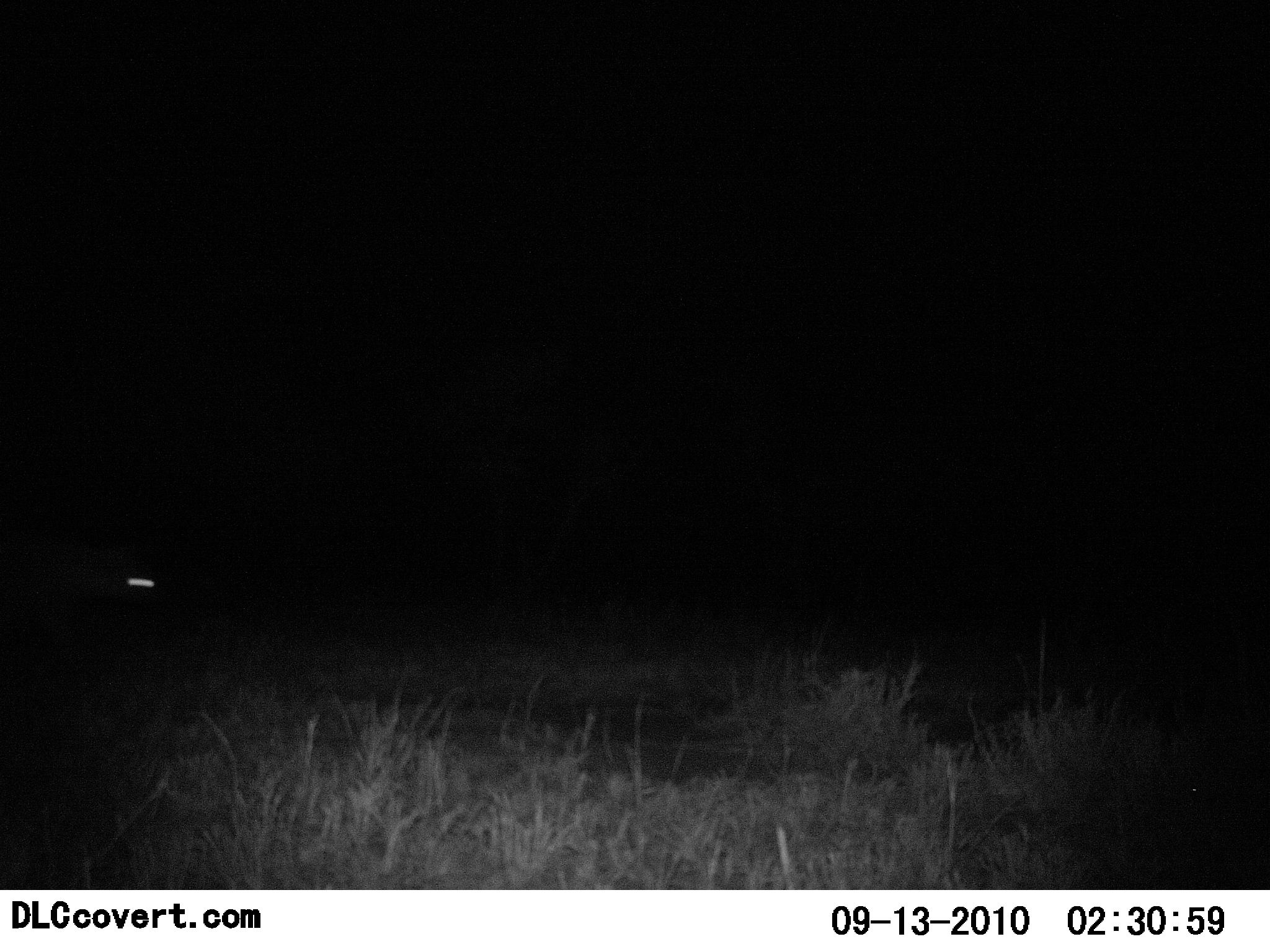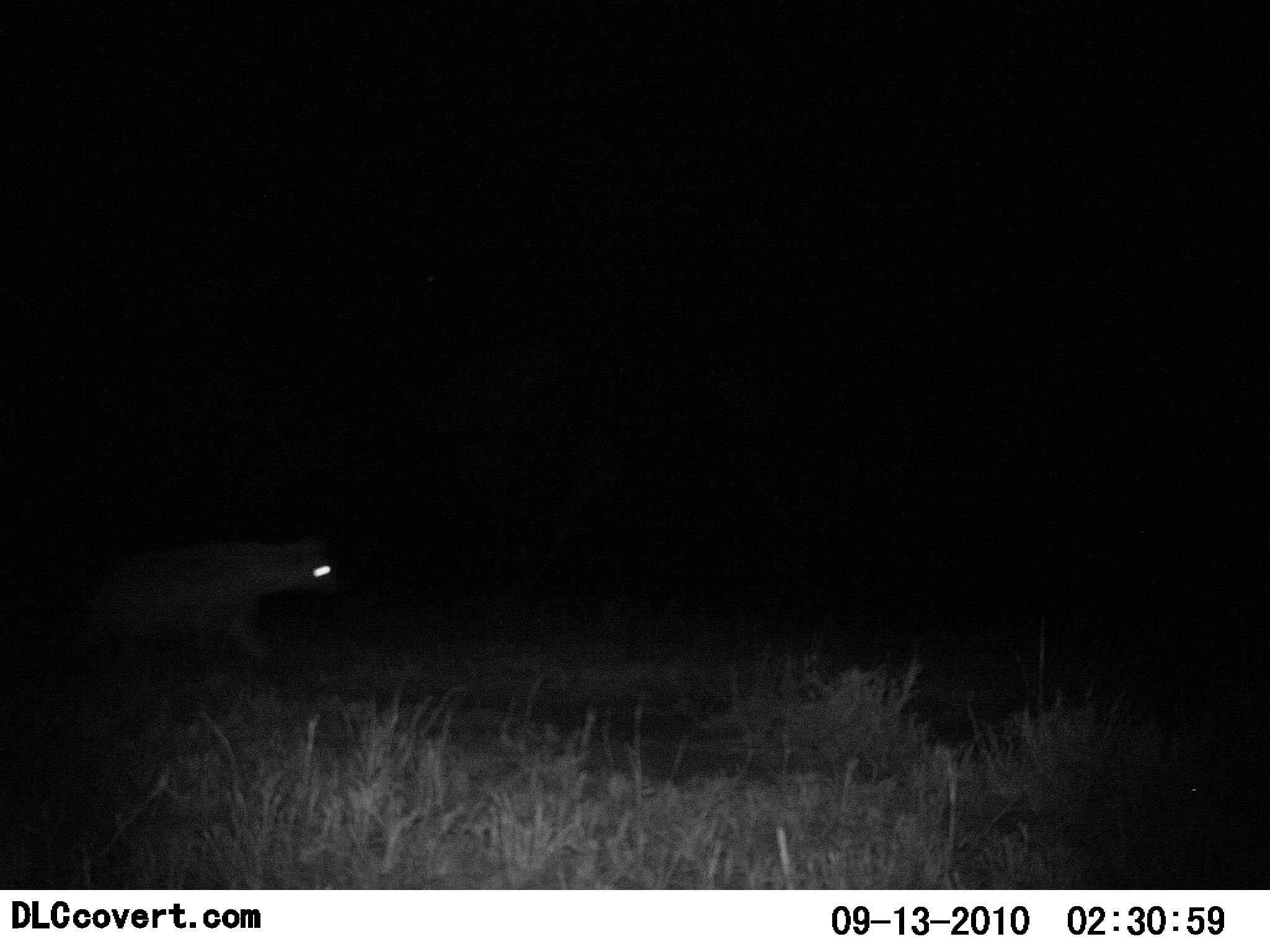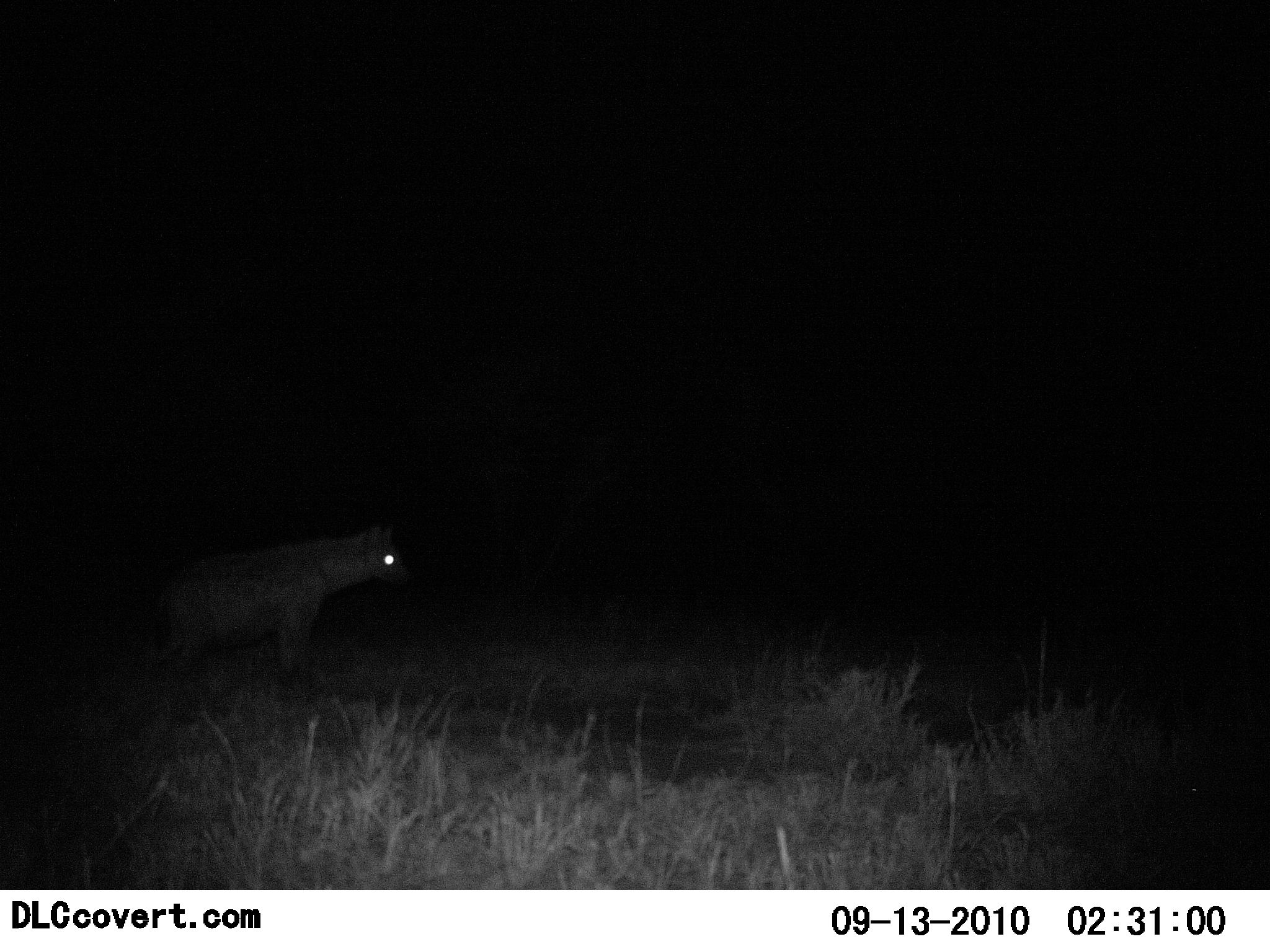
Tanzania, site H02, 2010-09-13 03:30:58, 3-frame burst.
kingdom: Animalia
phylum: Chordata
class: Mammalia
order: Carnivora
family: Hyaenidae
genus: Crocuta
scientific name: Crocuta crocuta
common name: spotted hyena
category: hyenaspotted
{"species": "hyenaspotted (spotted hyena) (Crocuta crocuta)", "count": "1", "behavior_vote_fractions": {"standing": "10%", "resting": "0%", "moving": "90%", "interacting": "0%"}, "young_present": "0%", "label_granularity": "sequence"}